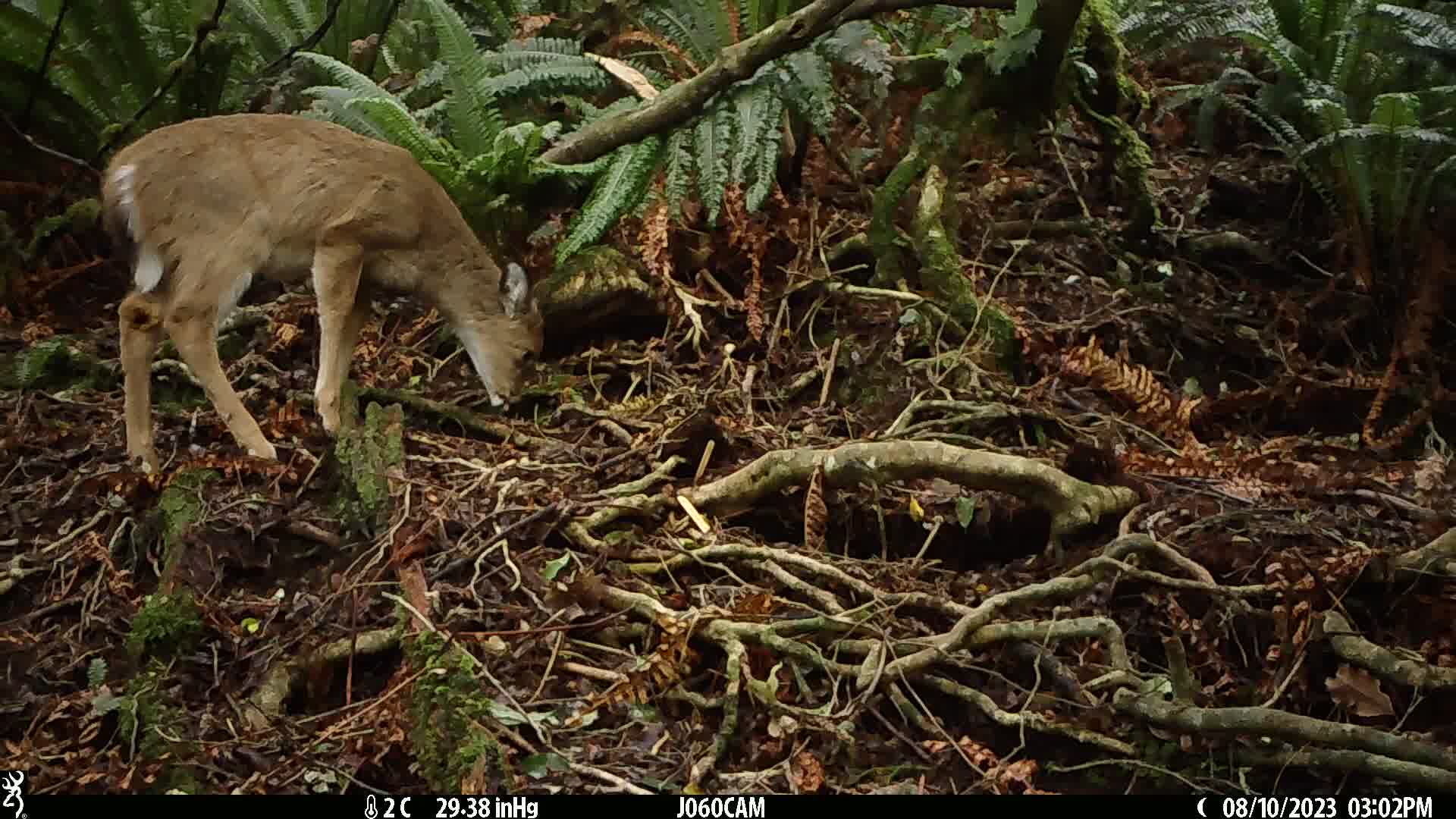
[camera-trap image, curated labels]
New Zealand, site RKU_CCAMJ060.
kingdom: Animalia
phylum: Chordata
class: Mammalia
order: Artiodactyla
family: Cervidae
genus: Odocoileus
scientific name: Odocoileus virginianus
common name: white-tailed deer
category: white tailed deer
White tailed deer (white-tailed deer) (Odocoileus virginianus).